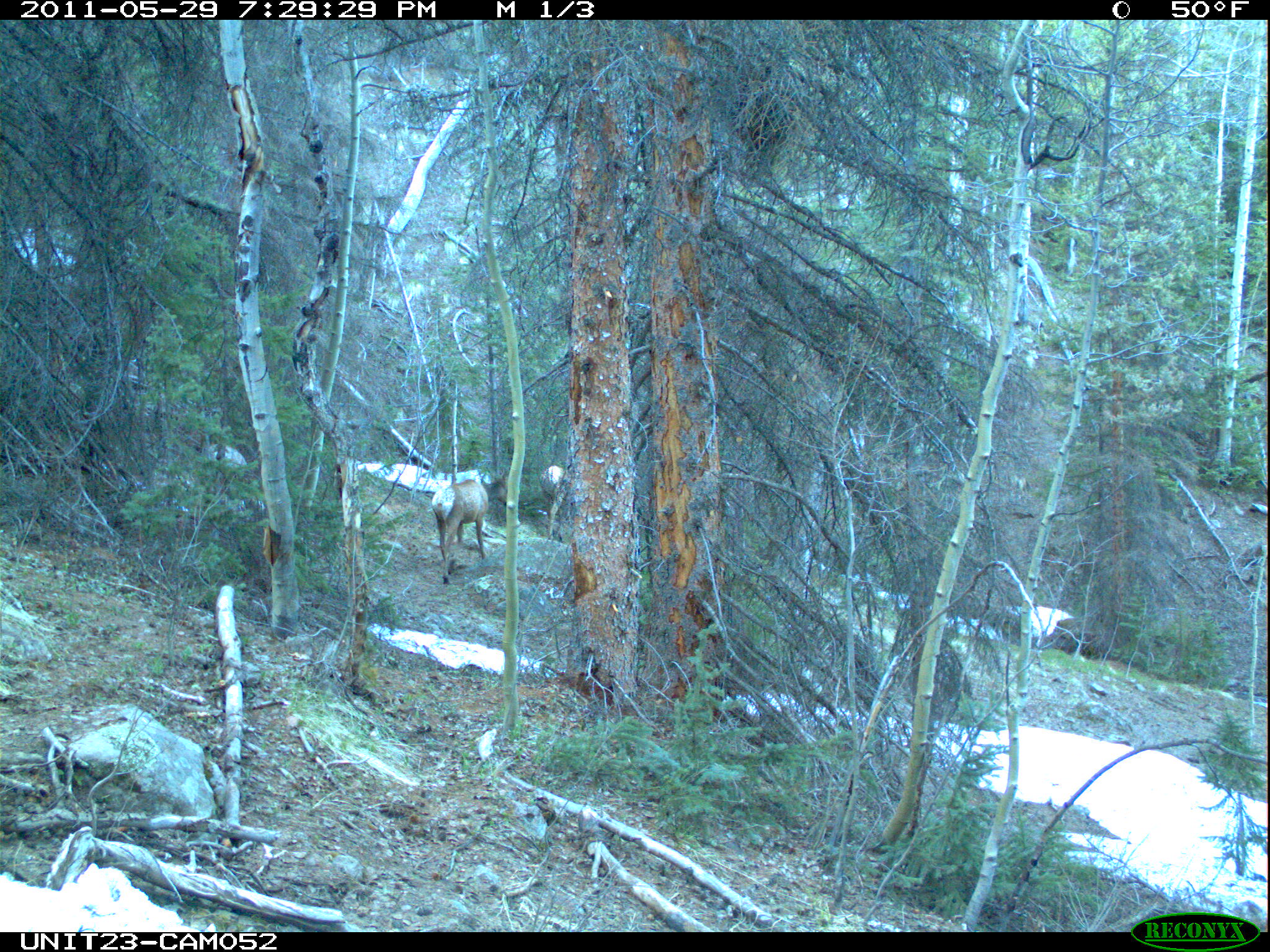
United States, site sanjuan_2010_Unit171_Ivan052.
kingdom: Animalia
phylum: Chordata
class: Mammalia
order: Artiodactyla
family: Cervidae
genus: Cervus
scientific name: Cervus elaphus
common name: red deer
Cervus elaphus (red deer).